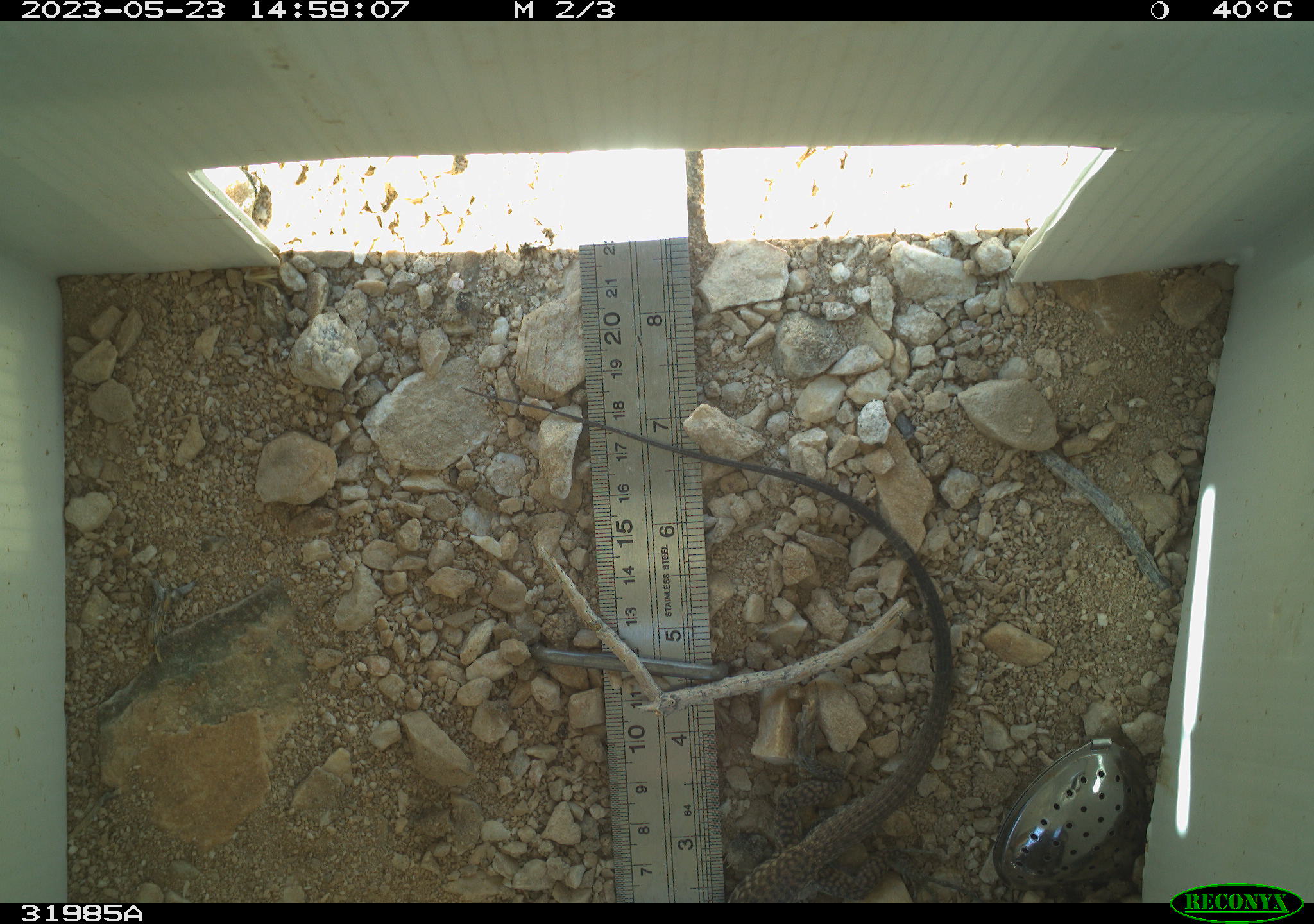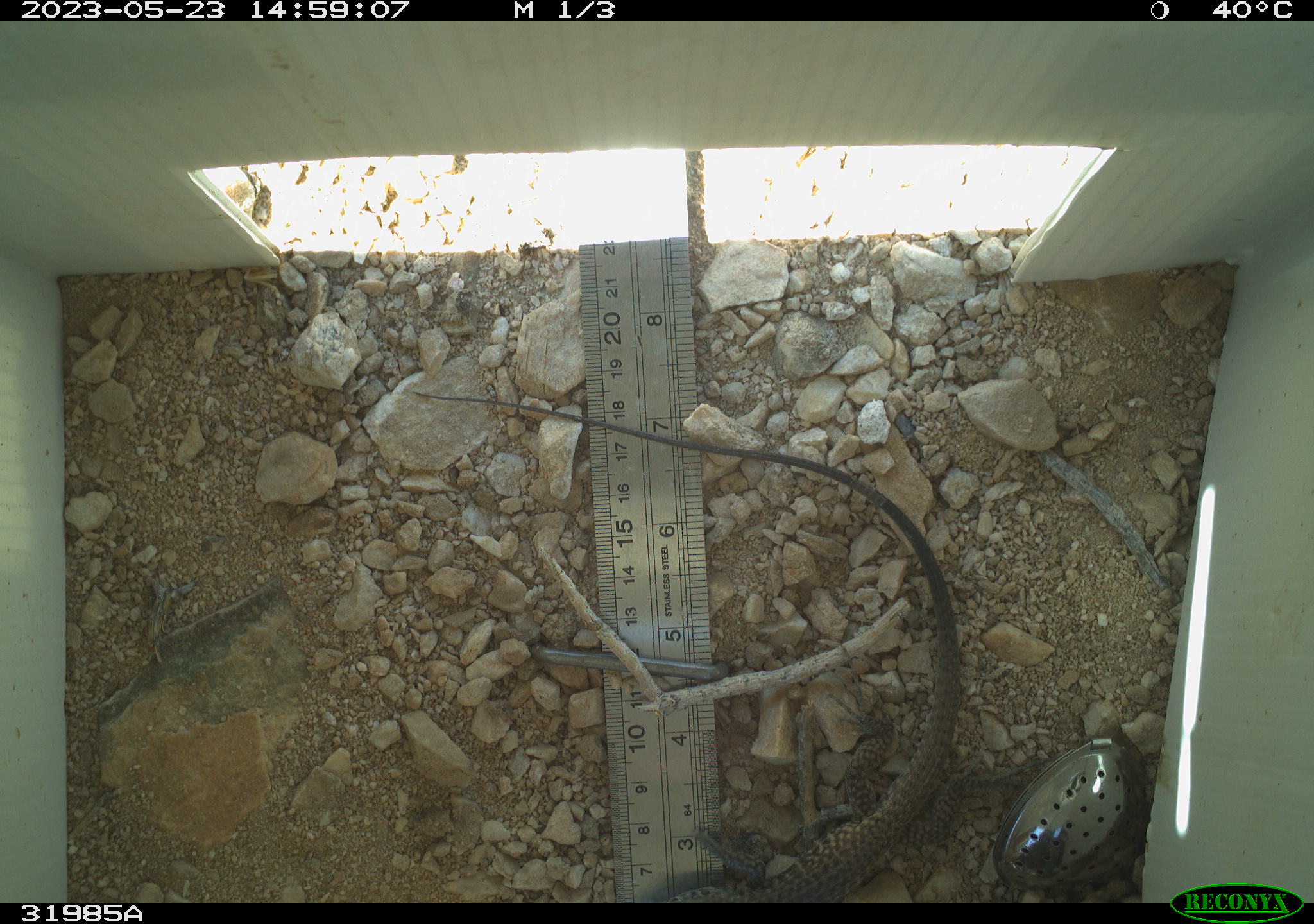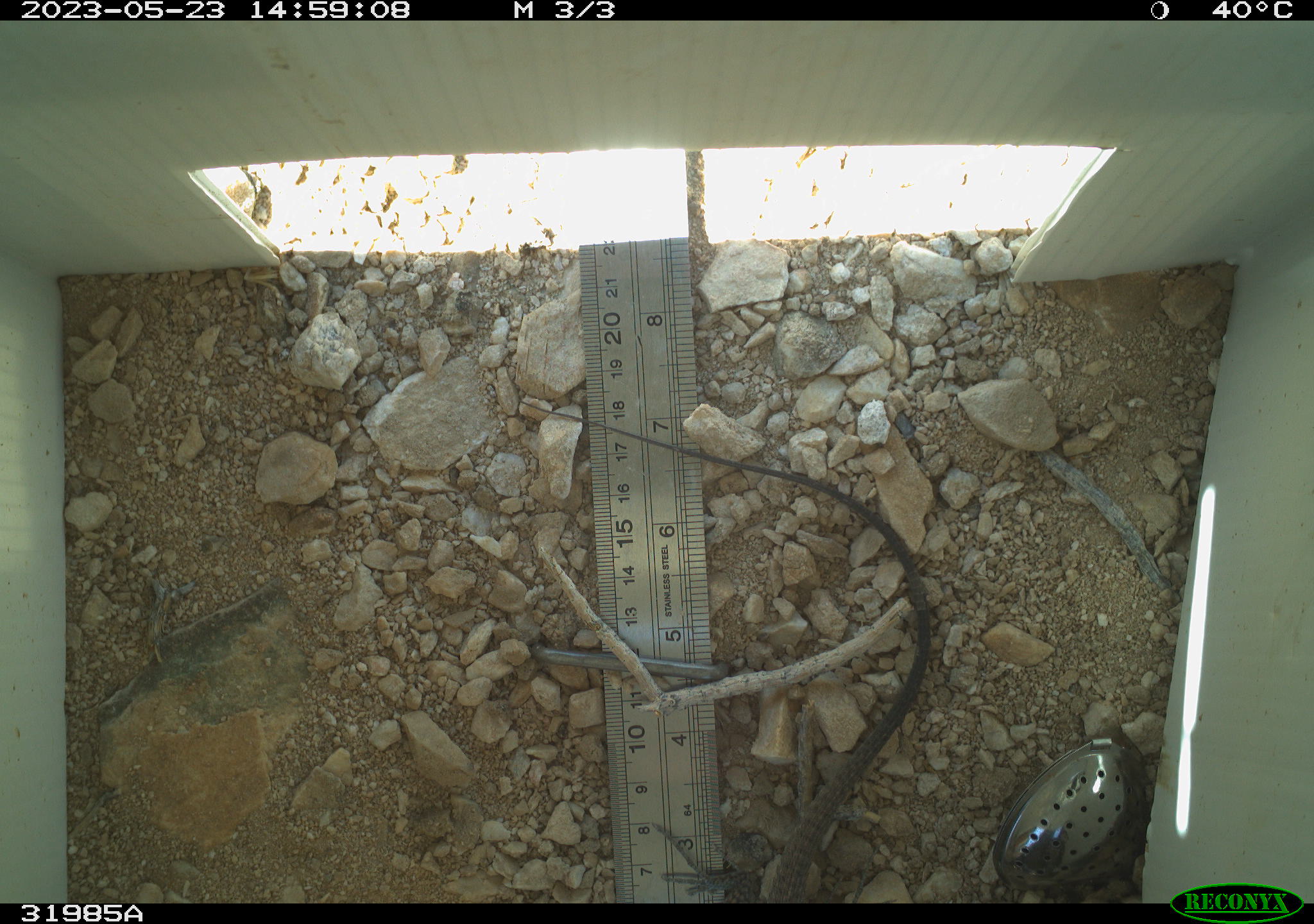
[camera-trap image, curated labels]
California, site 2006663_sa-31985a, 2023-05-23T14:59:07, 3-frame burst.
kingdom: Animalia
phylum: Chordata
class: Reptilia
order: Squamata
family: Teiidae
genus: Aspidoscelis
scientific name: Aspidoscelis tigris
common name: western whiptail